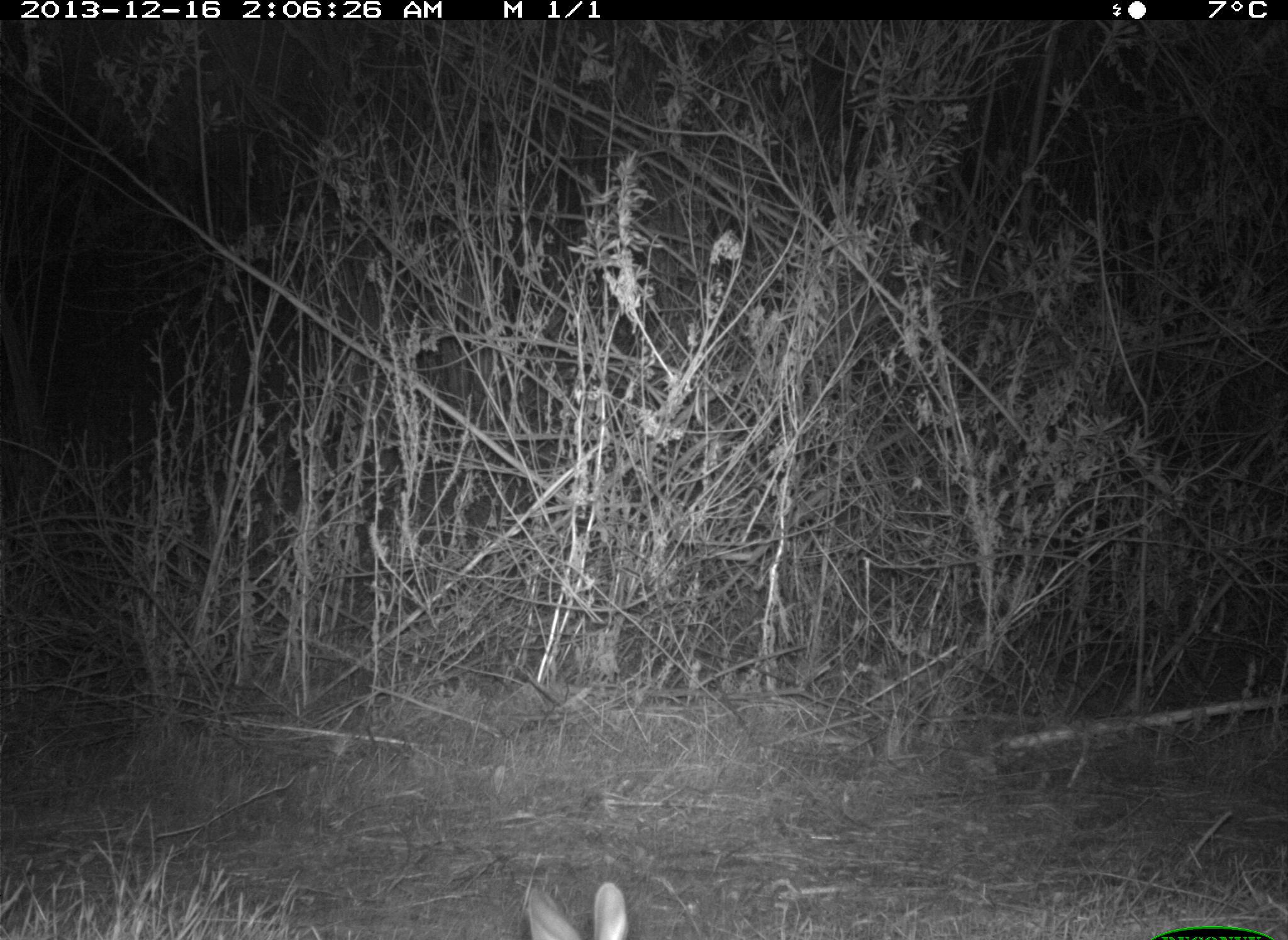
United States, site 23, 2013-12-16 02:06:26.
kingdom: Animalia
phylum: Chordata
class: Mammalia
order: Lagomorpha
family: Leporidae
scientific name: Leporidae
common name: rabbits and hares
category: rabbit